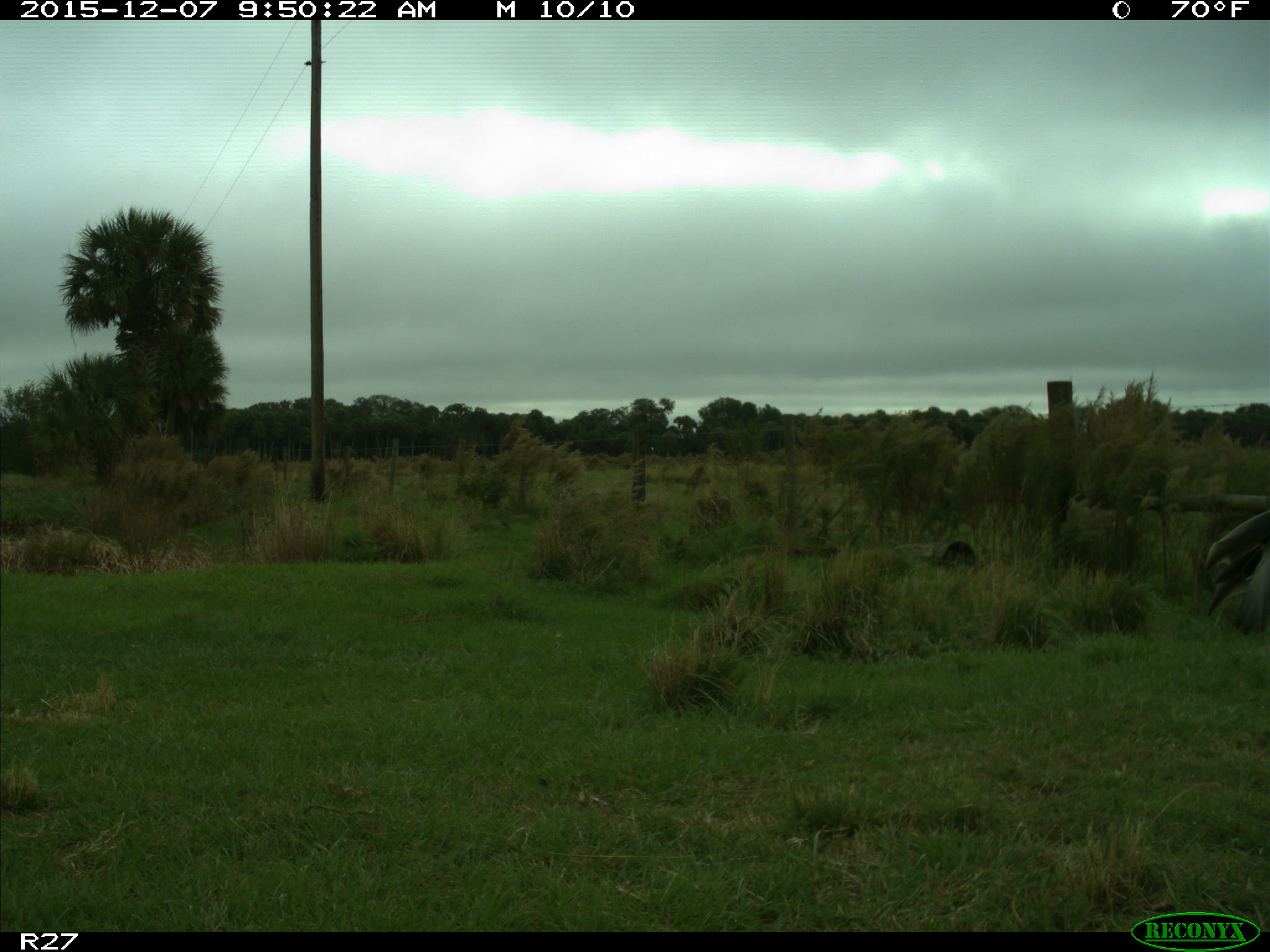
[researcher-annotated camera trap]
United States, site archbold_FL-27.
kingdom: Animalia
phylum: Chordata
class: Aves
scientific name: Aves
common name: birds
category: unidentified bird